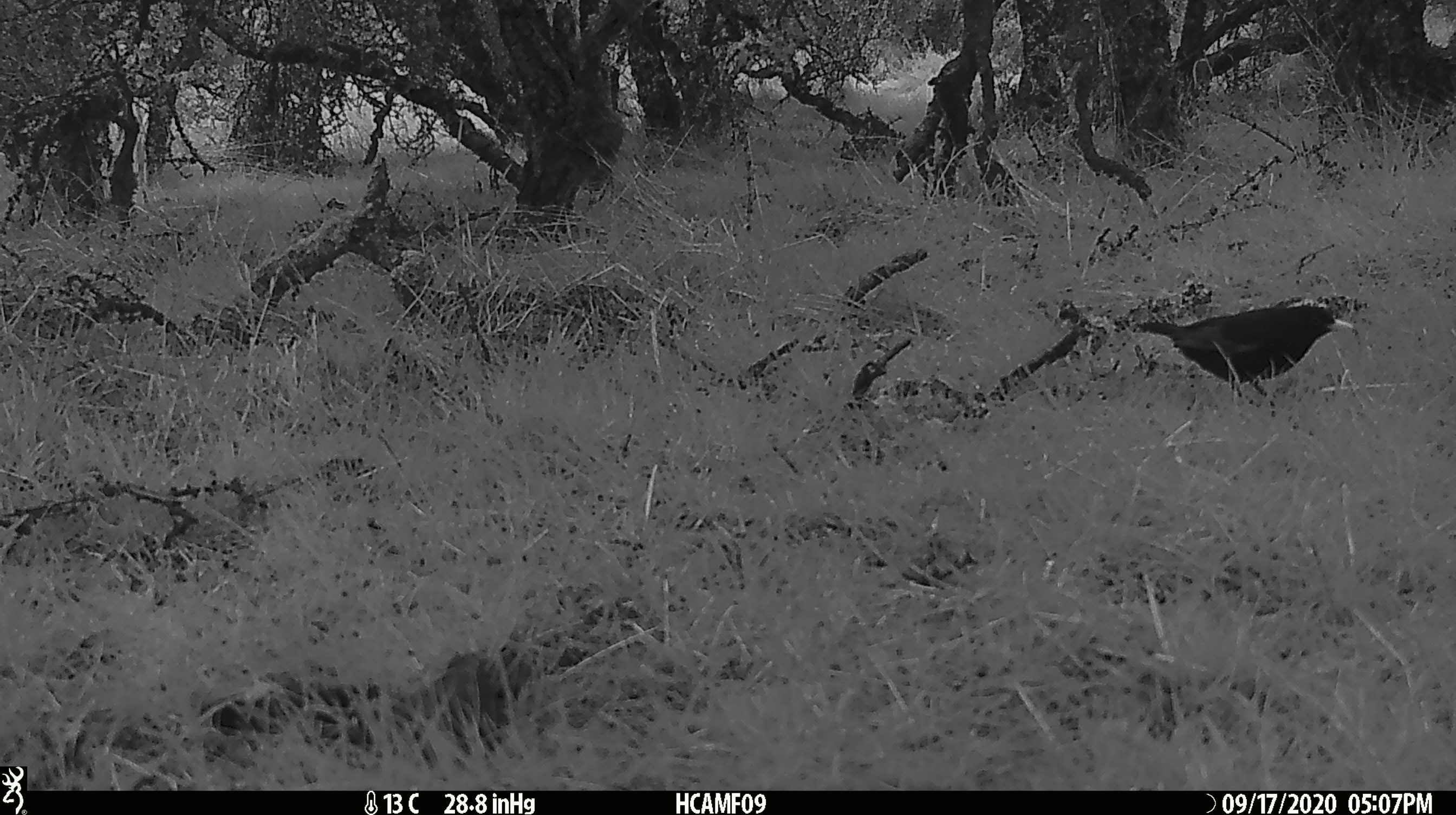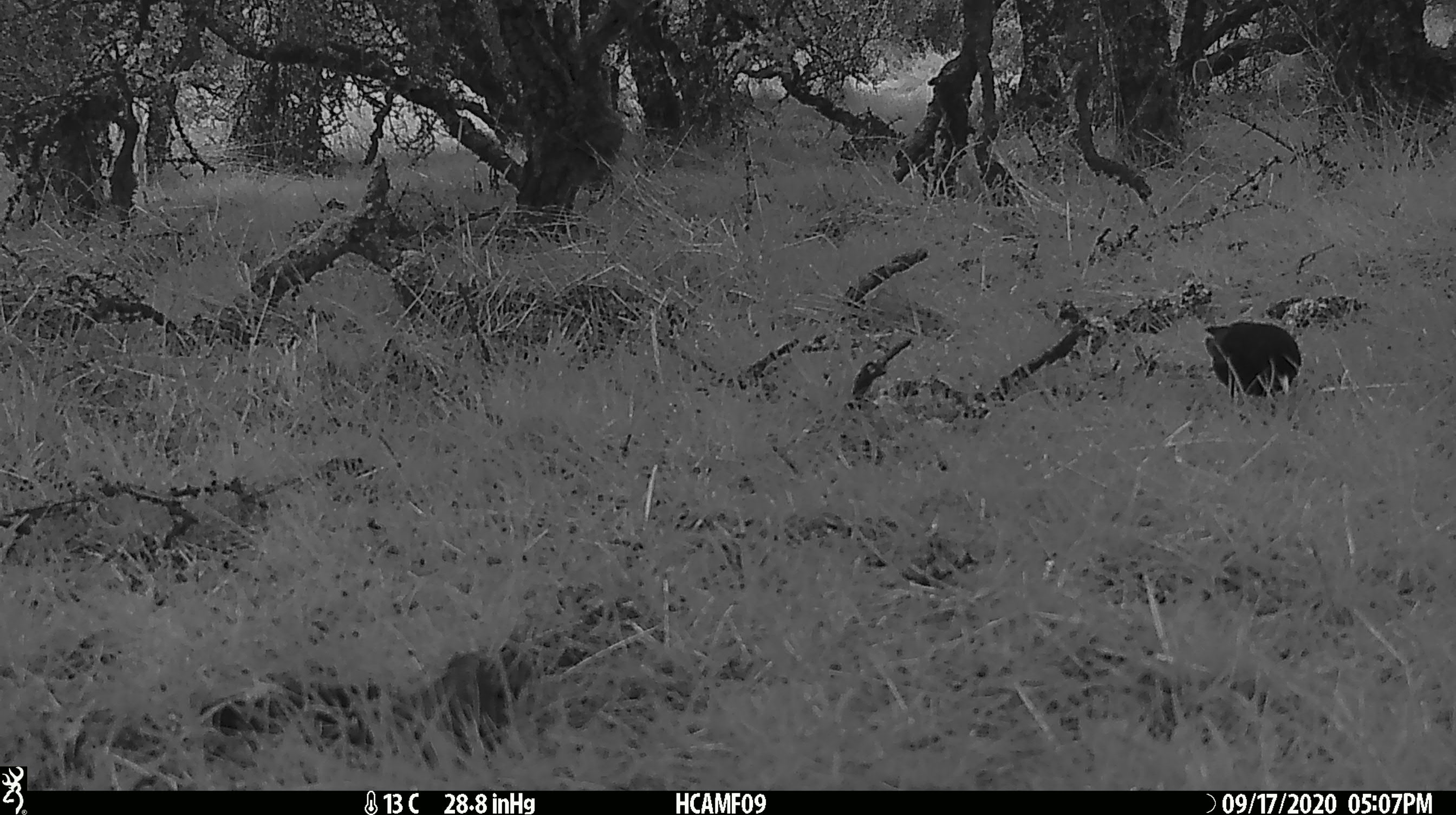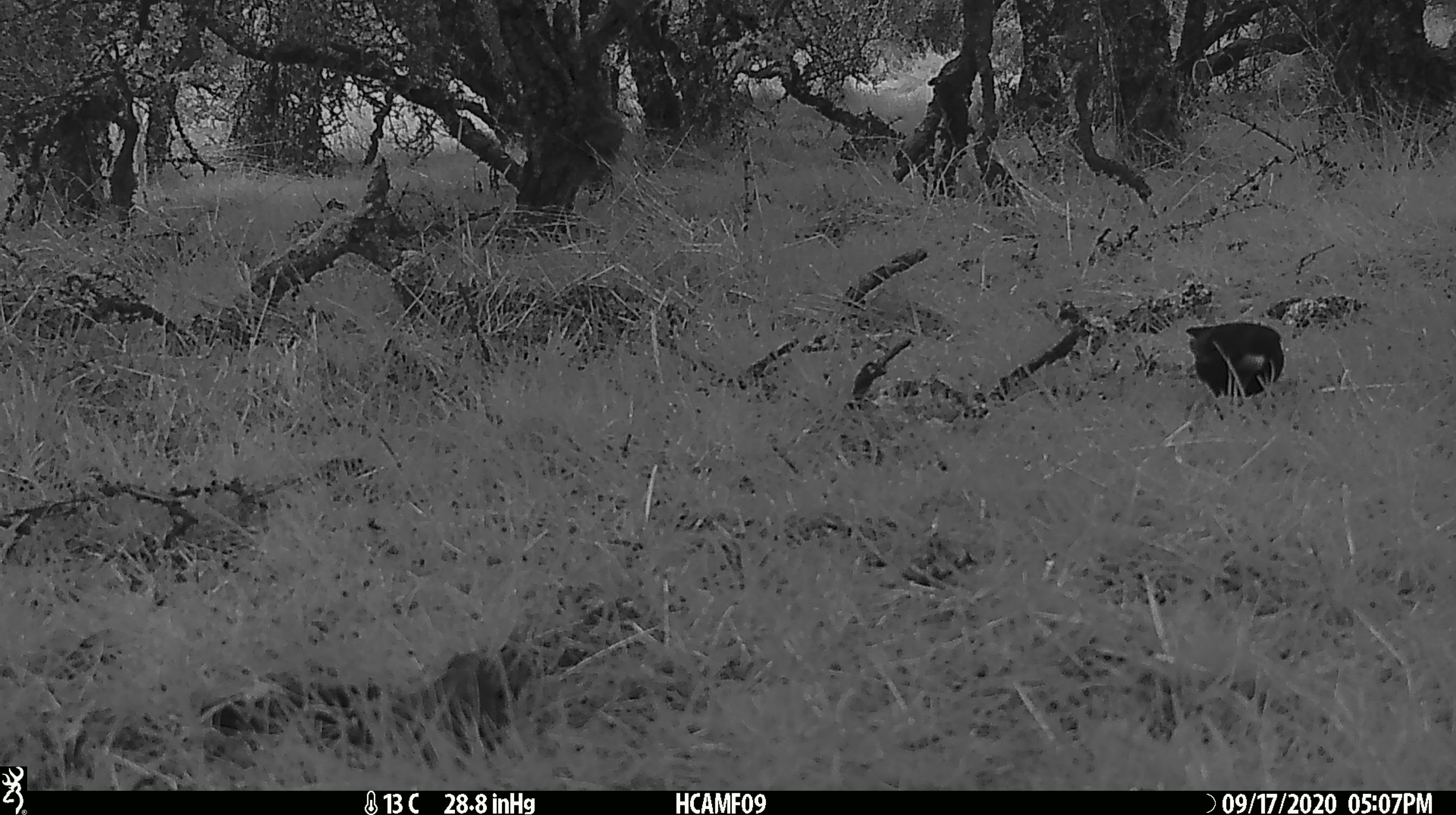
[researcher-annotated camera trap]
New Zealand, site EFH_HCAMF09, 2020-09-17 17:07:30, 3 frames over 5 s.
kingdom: Animalia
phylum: Chordata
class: Aves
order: Passeriformes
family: Turdidae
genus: Turdus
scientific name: Turdus merula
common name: eurasian blackbird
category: blackbird